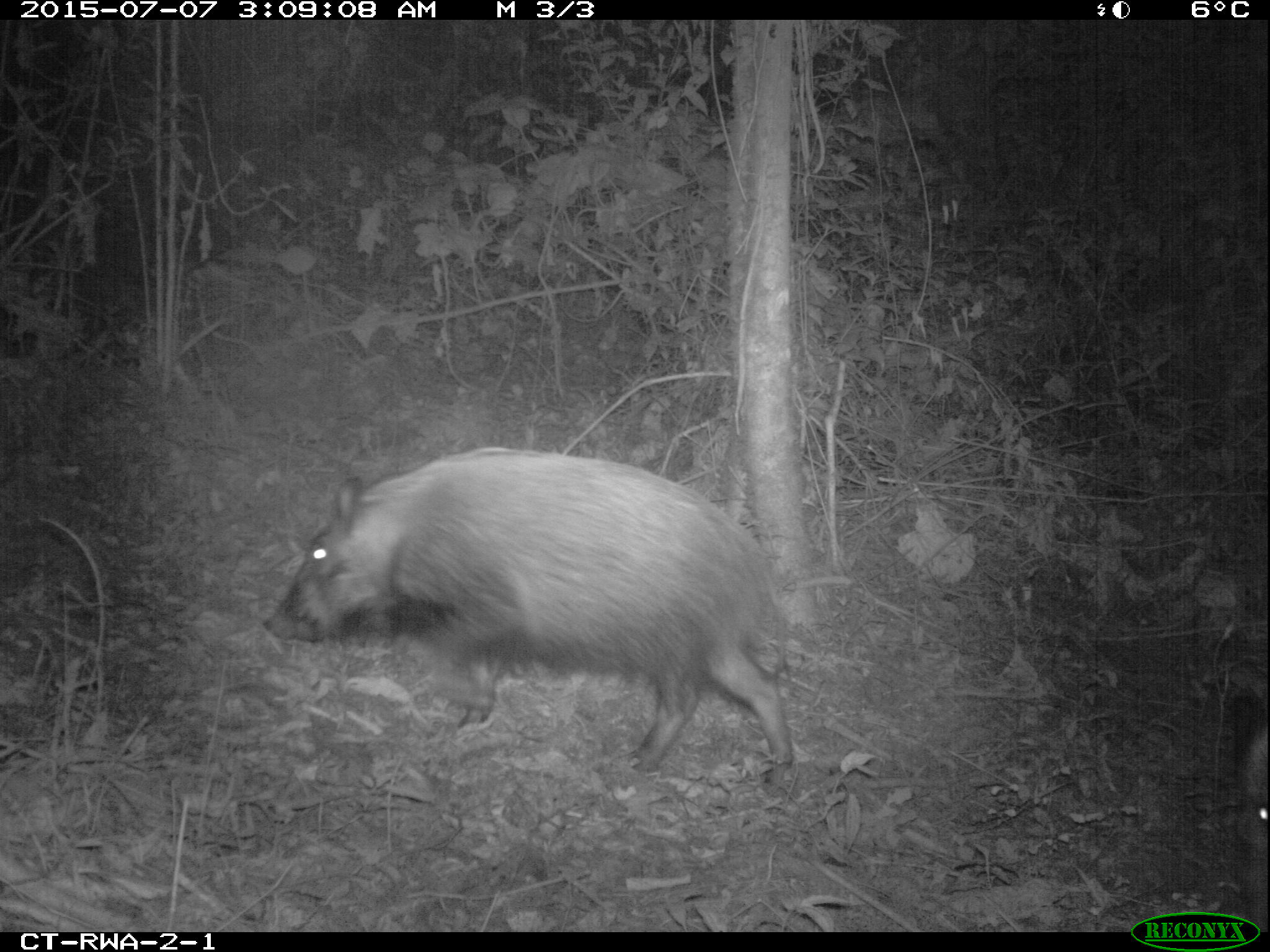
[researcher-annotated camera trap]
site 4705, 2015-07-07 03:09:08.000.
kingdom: Animalia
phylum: Chordata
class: Mammalia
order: Artiodactyla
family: Suidae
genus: Potamochoerus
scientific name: Potamochoerus larvatus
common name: bushpig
Potamochoerus larvatus (bushpig), count 2.